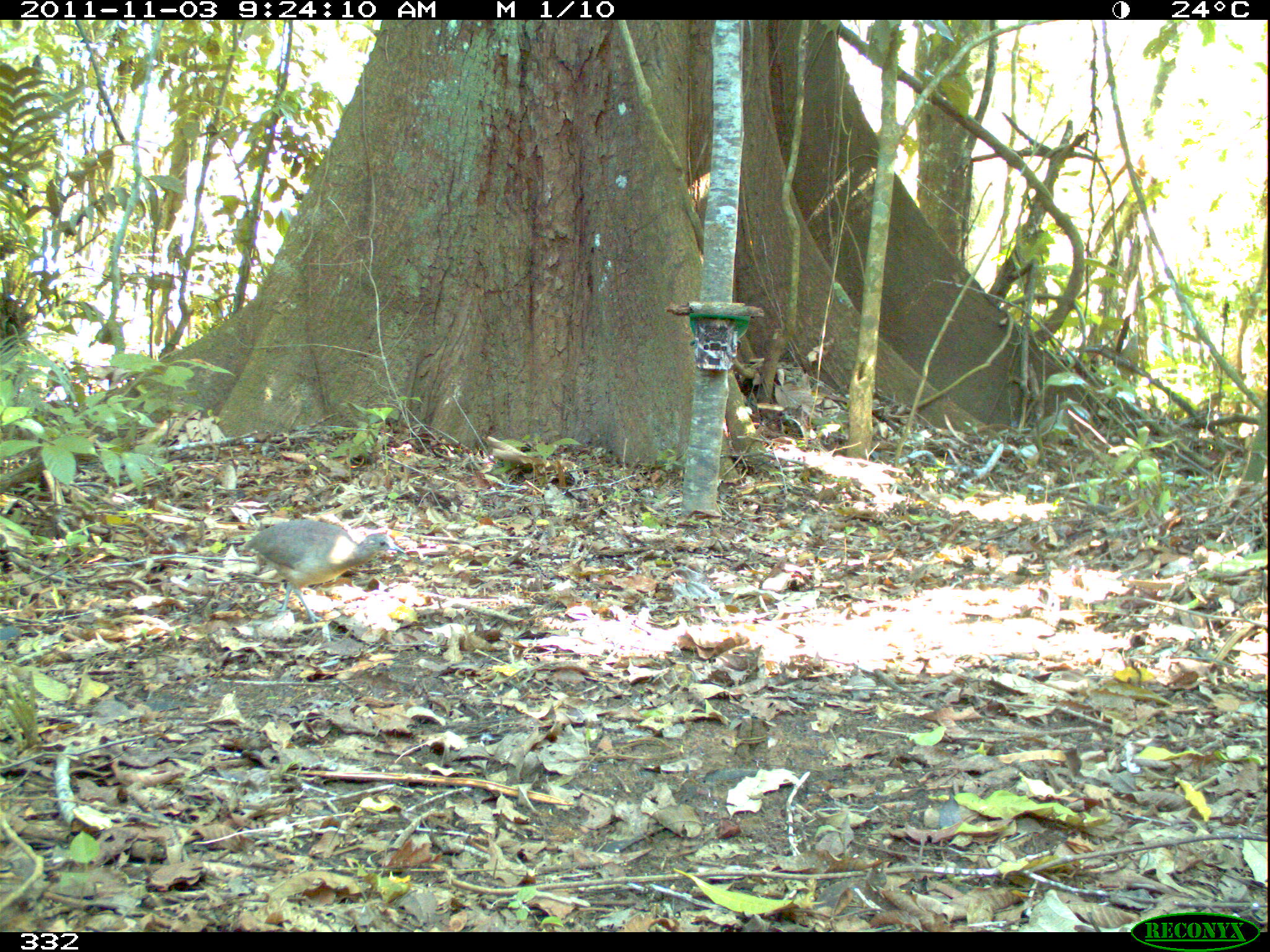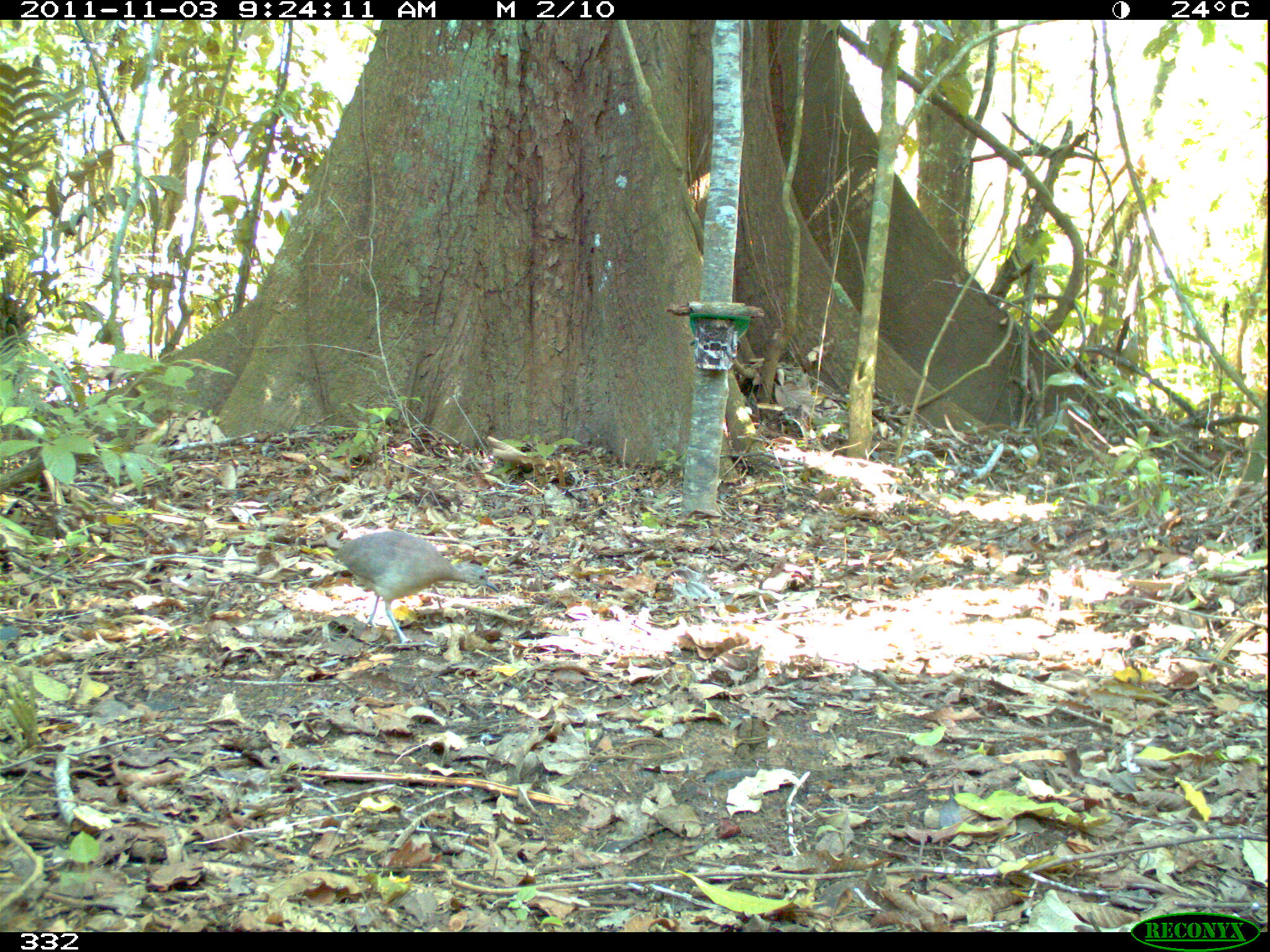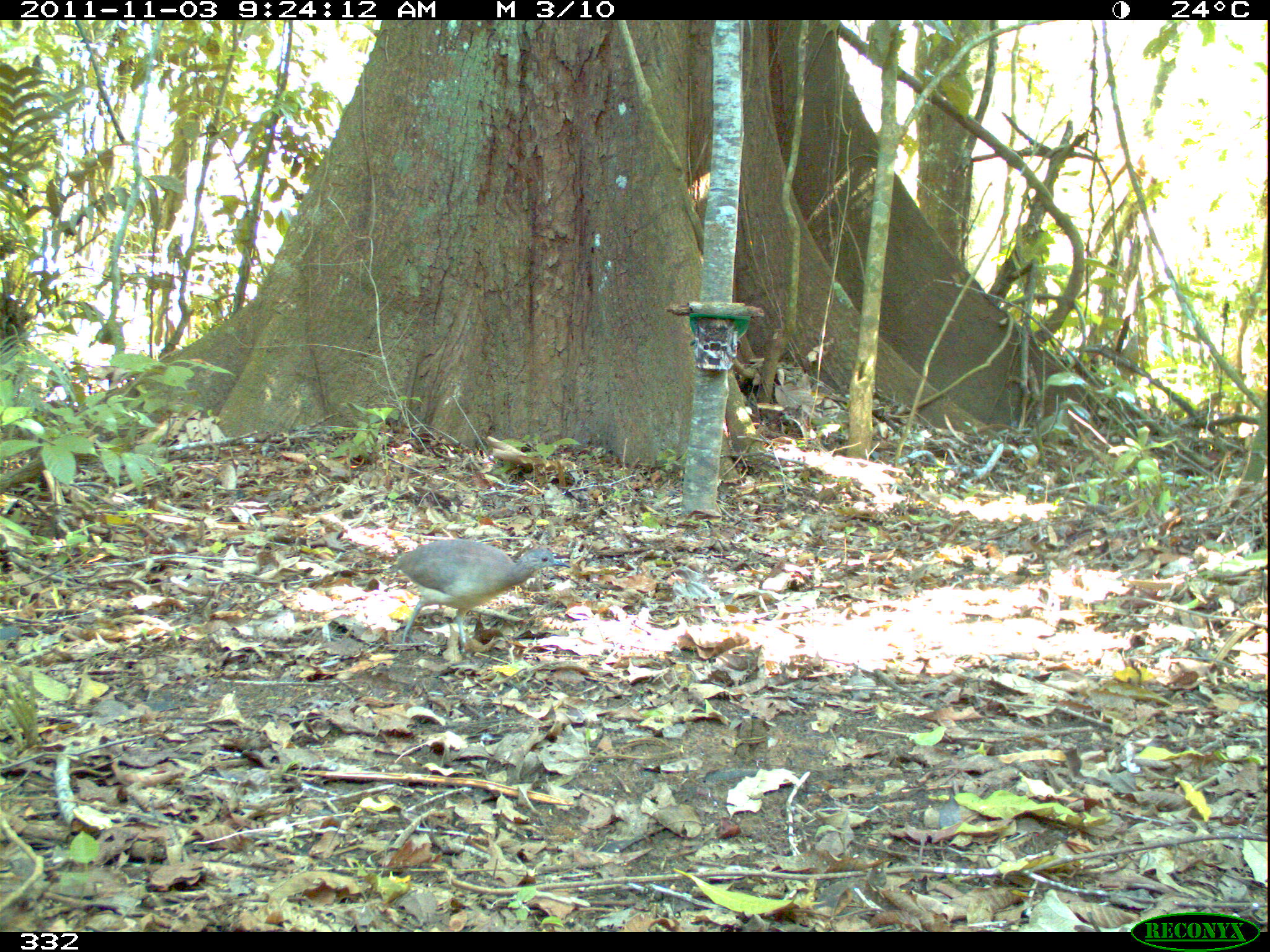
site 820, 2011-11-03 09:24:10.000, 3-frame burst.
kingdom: Animalia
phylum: Chordata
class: Aves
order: Tinamiformes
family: Tinamidae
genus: Crypturellus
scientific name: Crypturellus soui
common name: little tinamou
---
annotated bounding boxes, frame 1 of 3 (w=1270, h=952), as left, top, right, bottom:
crypturellus soui: 239, 517, 407, 623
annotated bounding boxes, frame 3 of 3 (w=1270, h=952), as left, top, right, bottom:
crypturellus soui: 384, 538, 569, 654